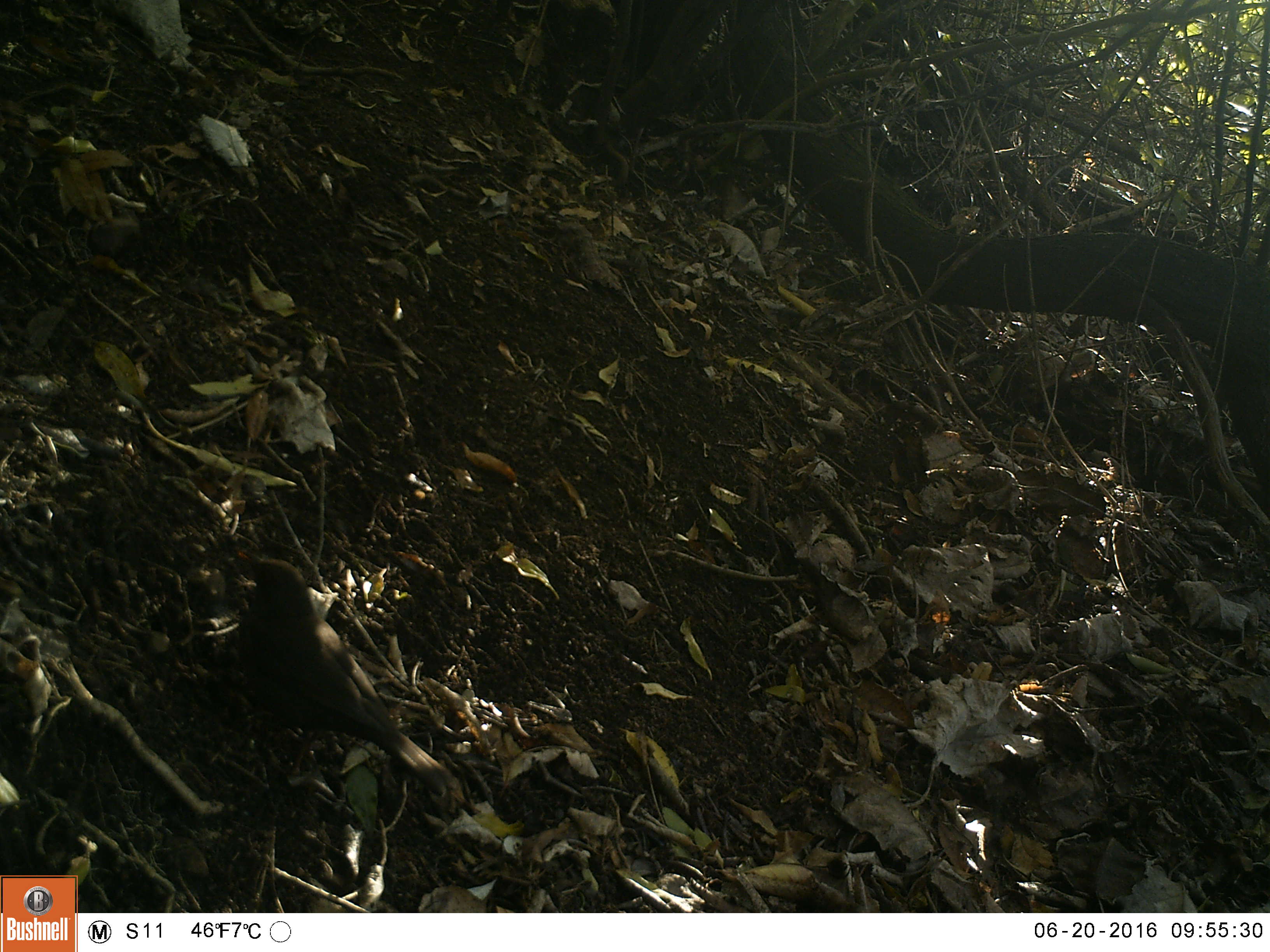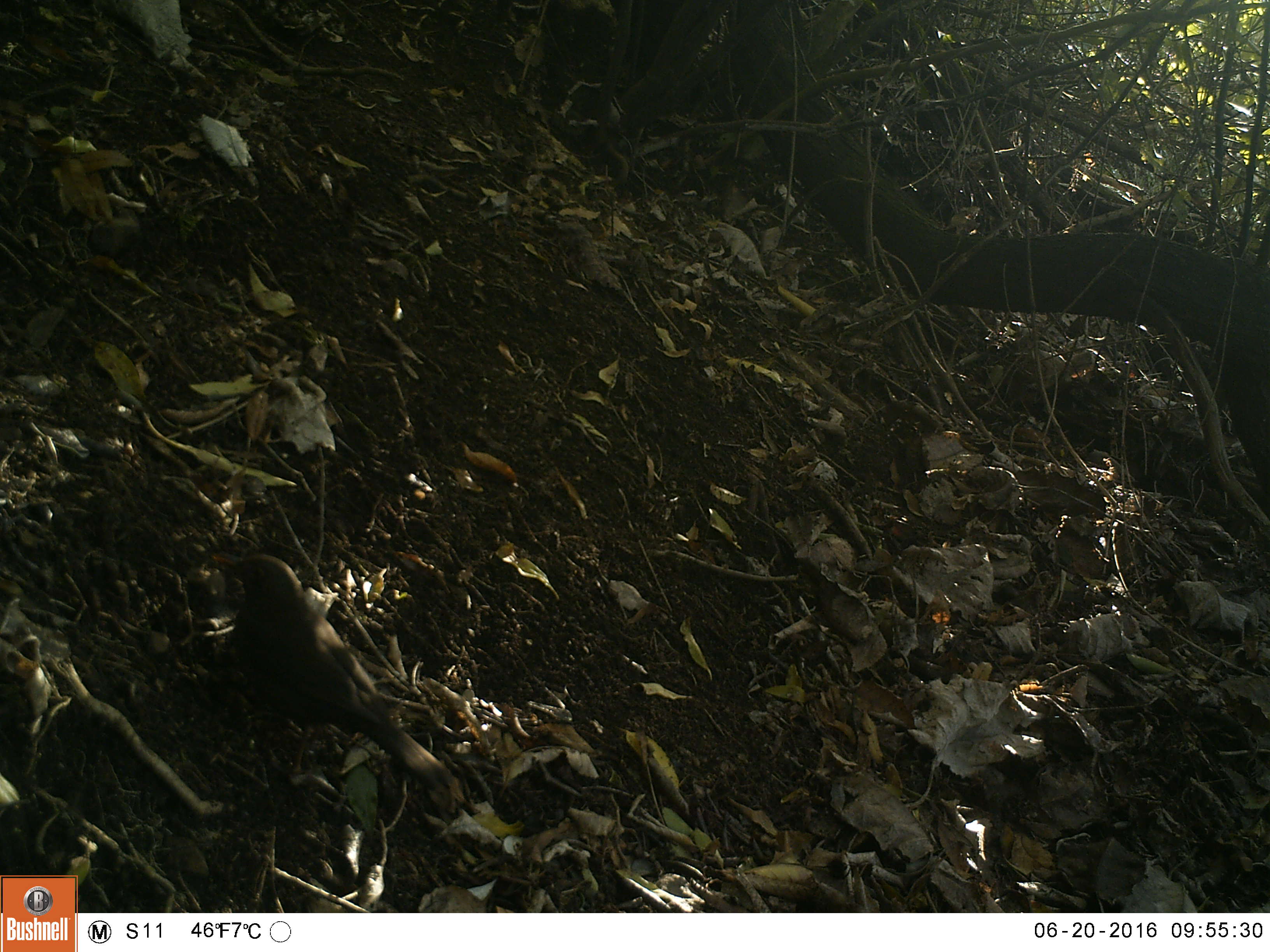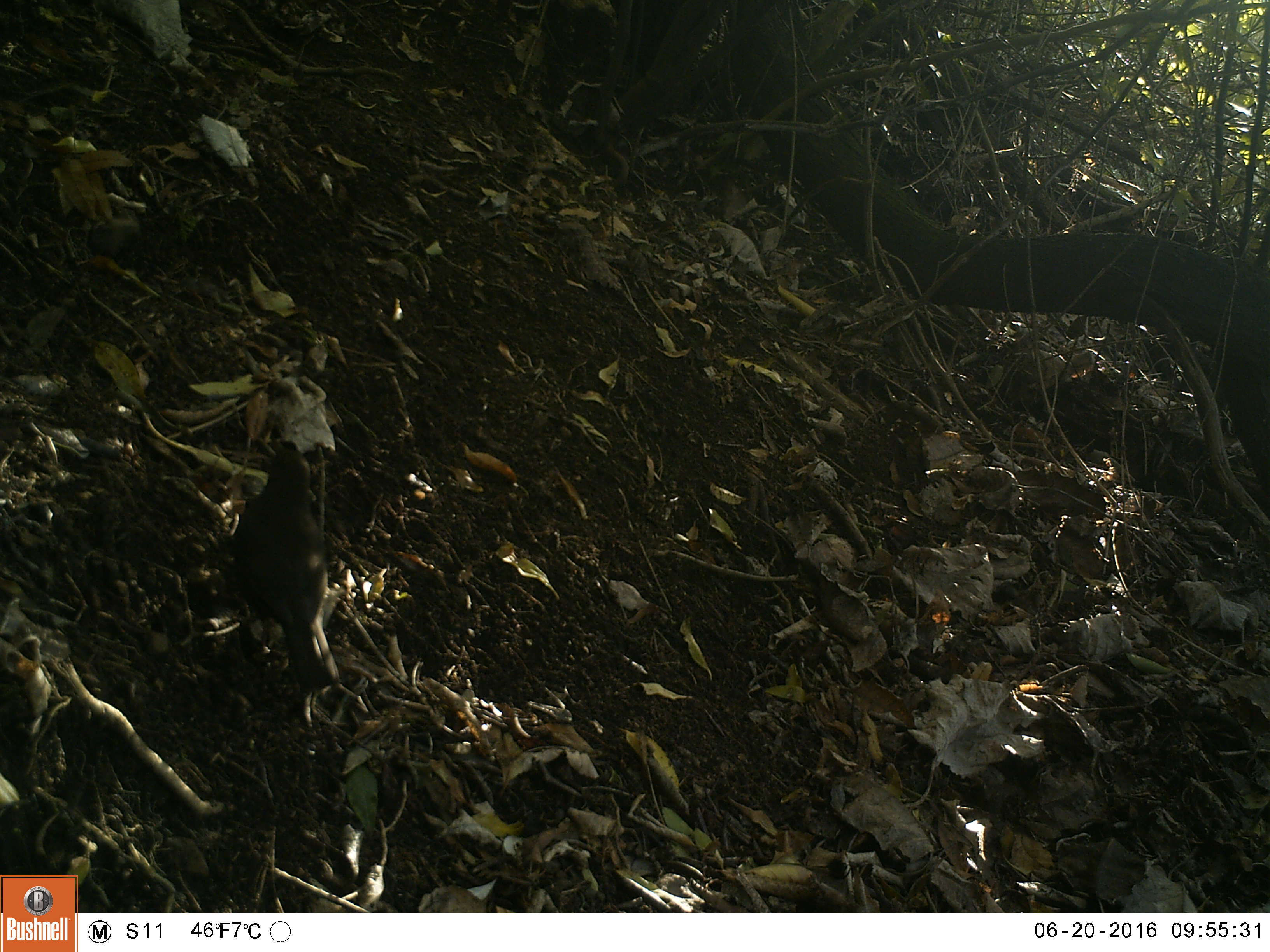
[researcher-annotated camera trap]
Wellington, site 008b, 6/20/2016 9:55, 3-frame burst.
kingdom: Animalia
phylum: Chordata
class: Aves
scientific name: Aves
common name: bird